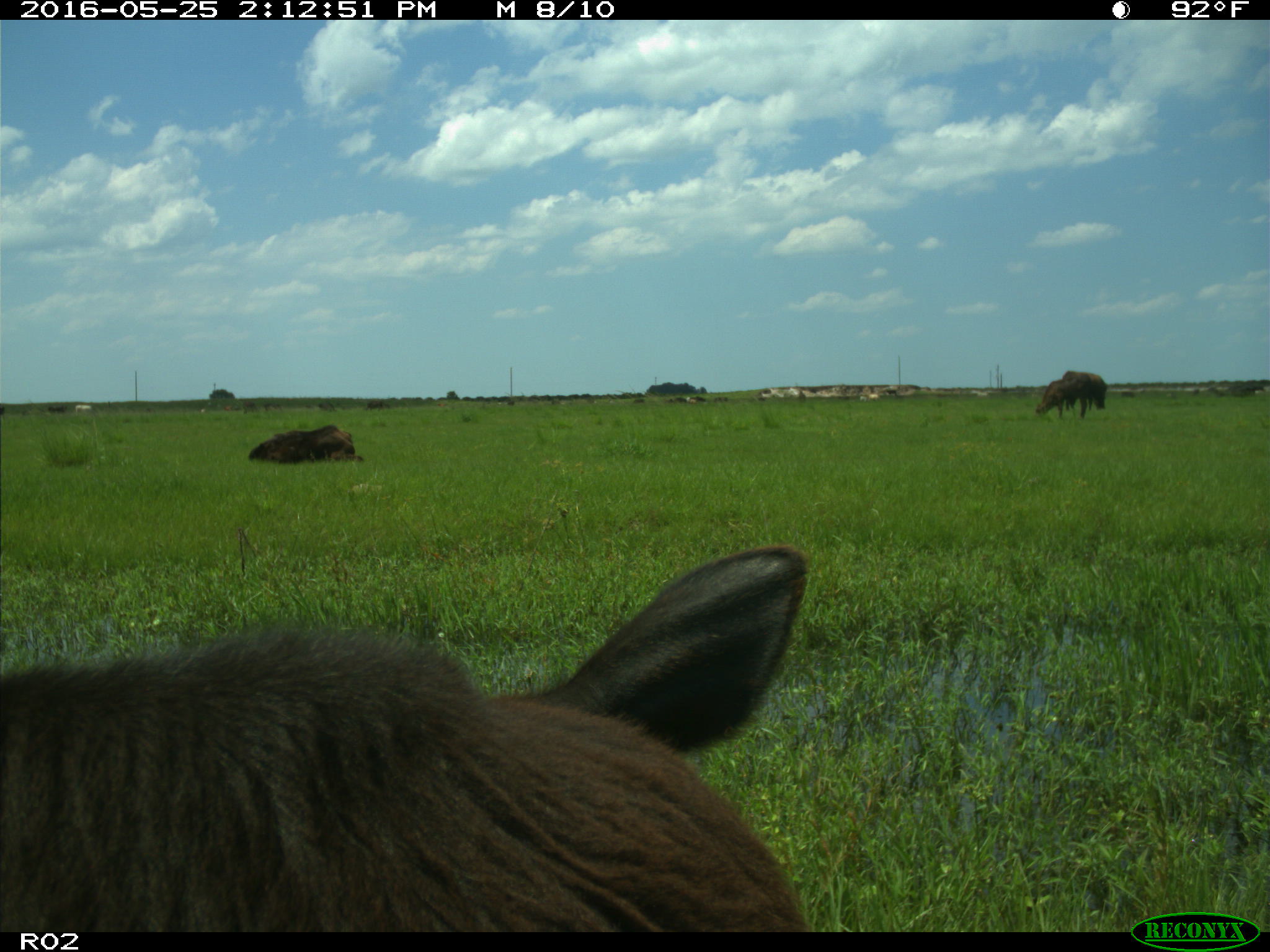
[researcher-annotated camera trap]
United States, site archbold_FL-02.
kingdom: Animalia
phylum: Chordata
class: Mammalia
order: Artiodactyla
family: Bovidae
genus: Bos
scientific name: Bos taurus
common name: domestic cow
Bos taurus (domestic cow).